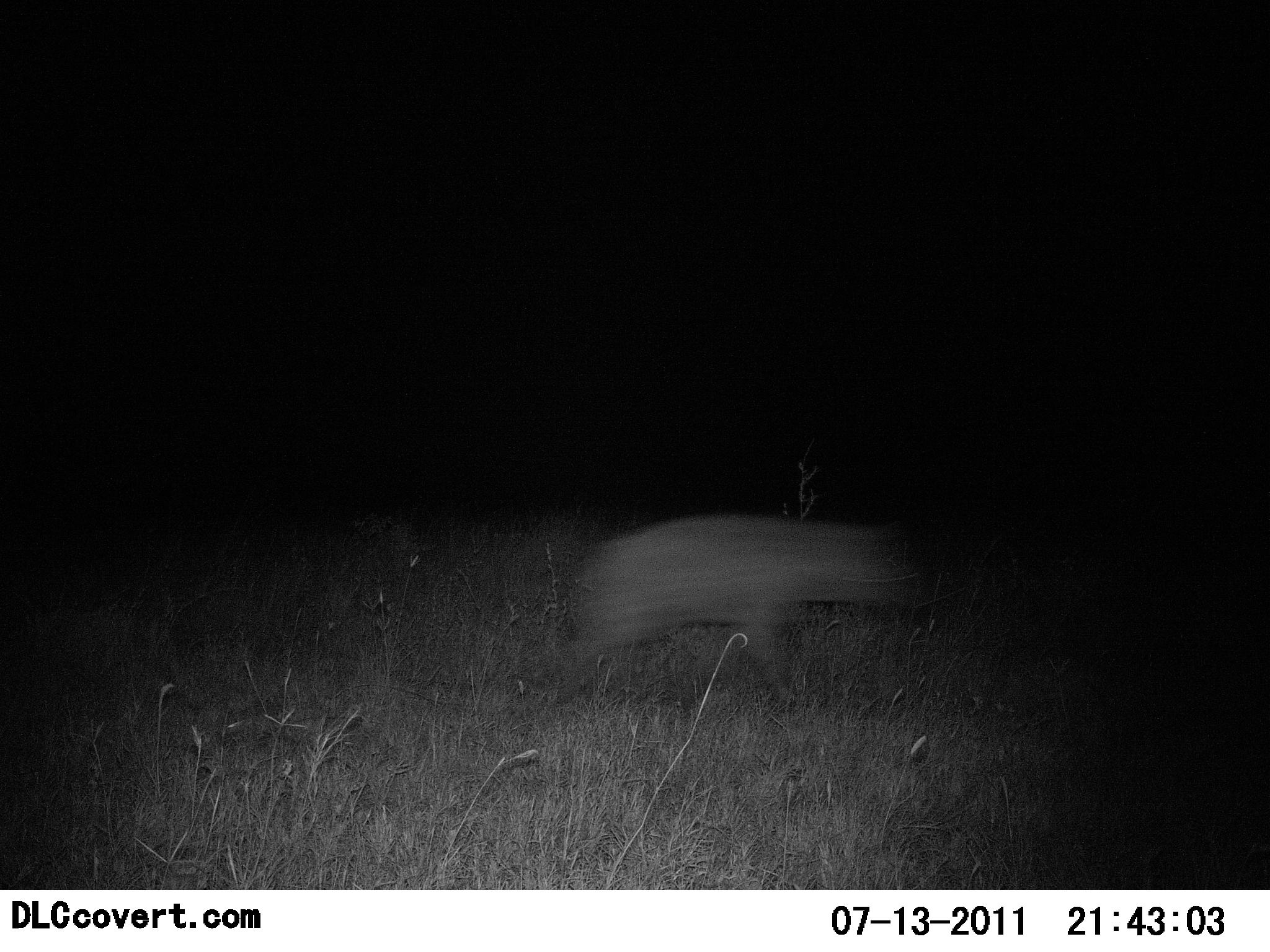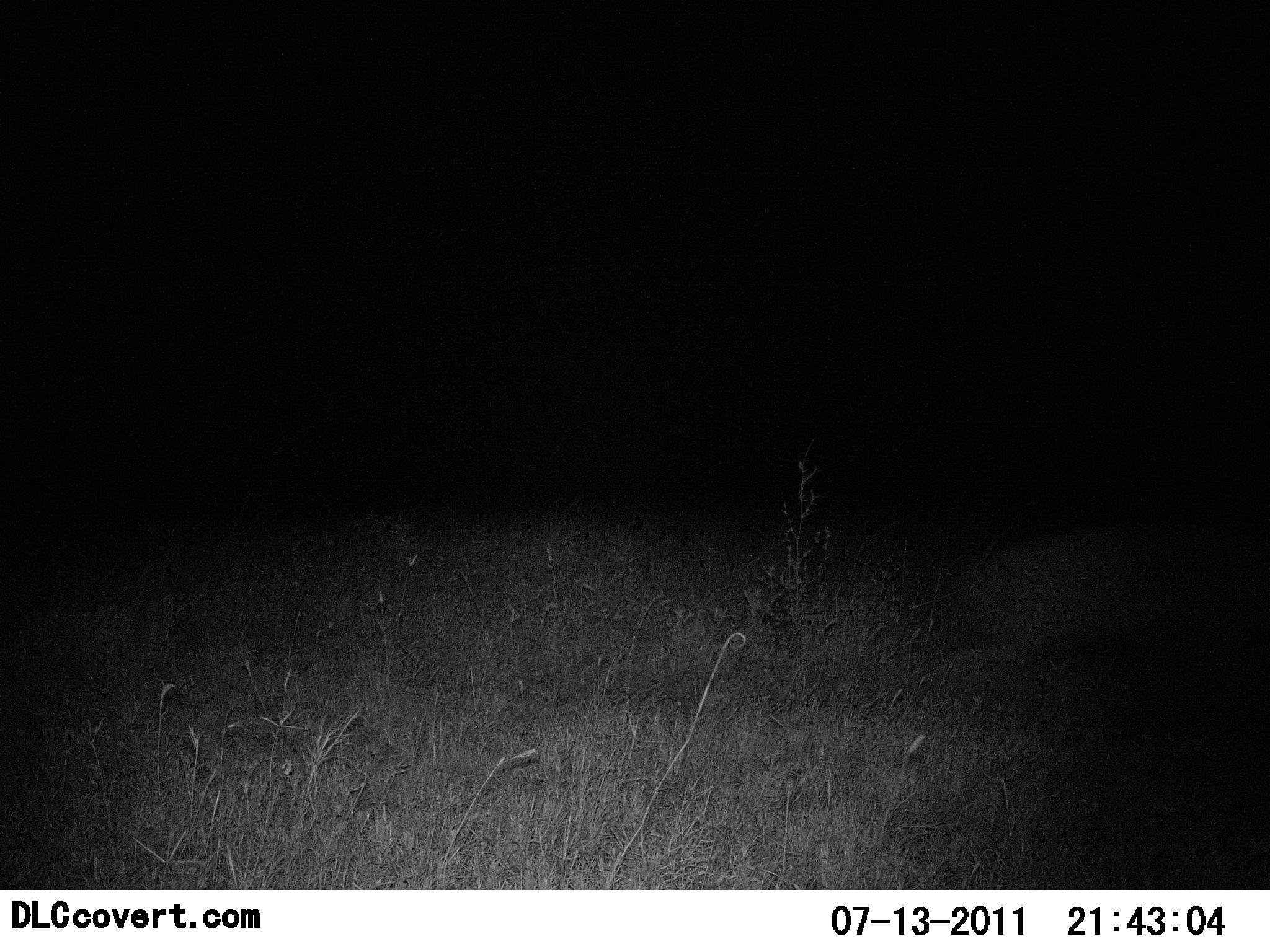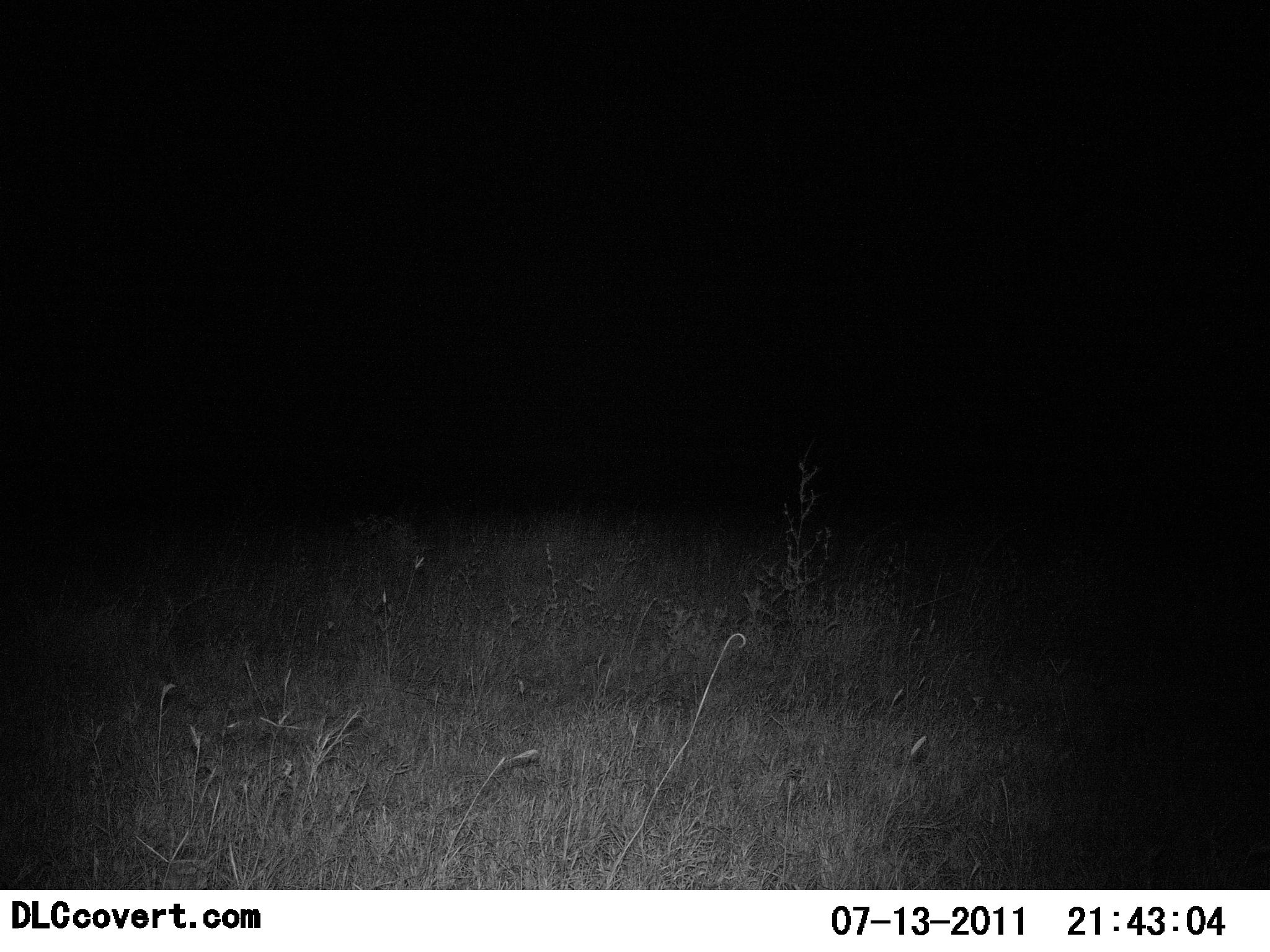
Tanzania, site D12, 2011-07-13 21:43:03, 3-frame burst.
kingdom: Animalia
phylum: Chordata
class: Mammalia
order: Carnivora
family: Hyaenidae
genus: Crocuta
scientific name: Crocuta crocuta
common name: spotted hyena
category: hyenaspotted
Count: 1.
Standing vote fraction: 0%.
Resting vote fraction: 0%.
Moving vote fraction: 100%.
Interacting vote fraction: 0%.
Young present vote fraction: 0%.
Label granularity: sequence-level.